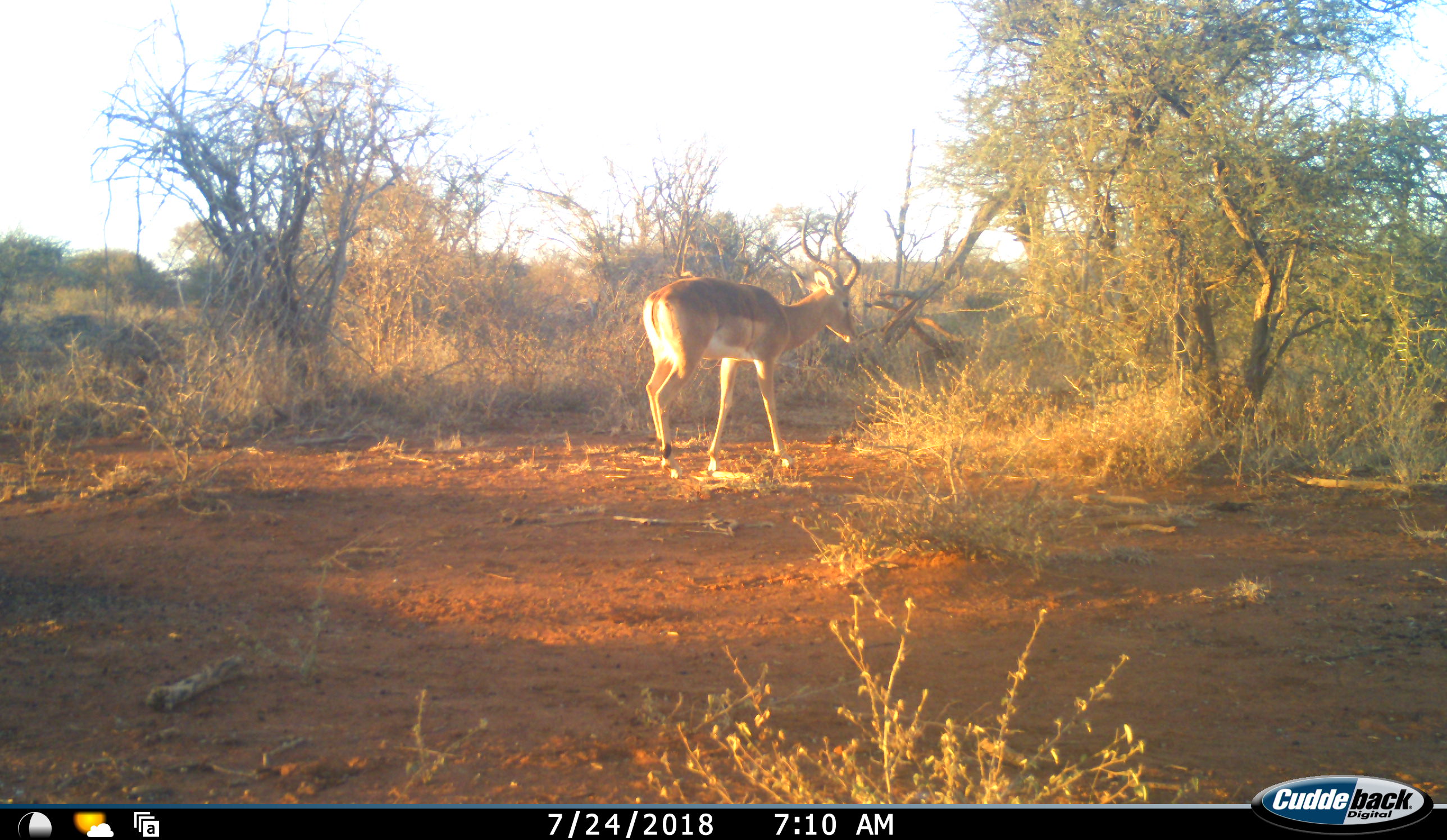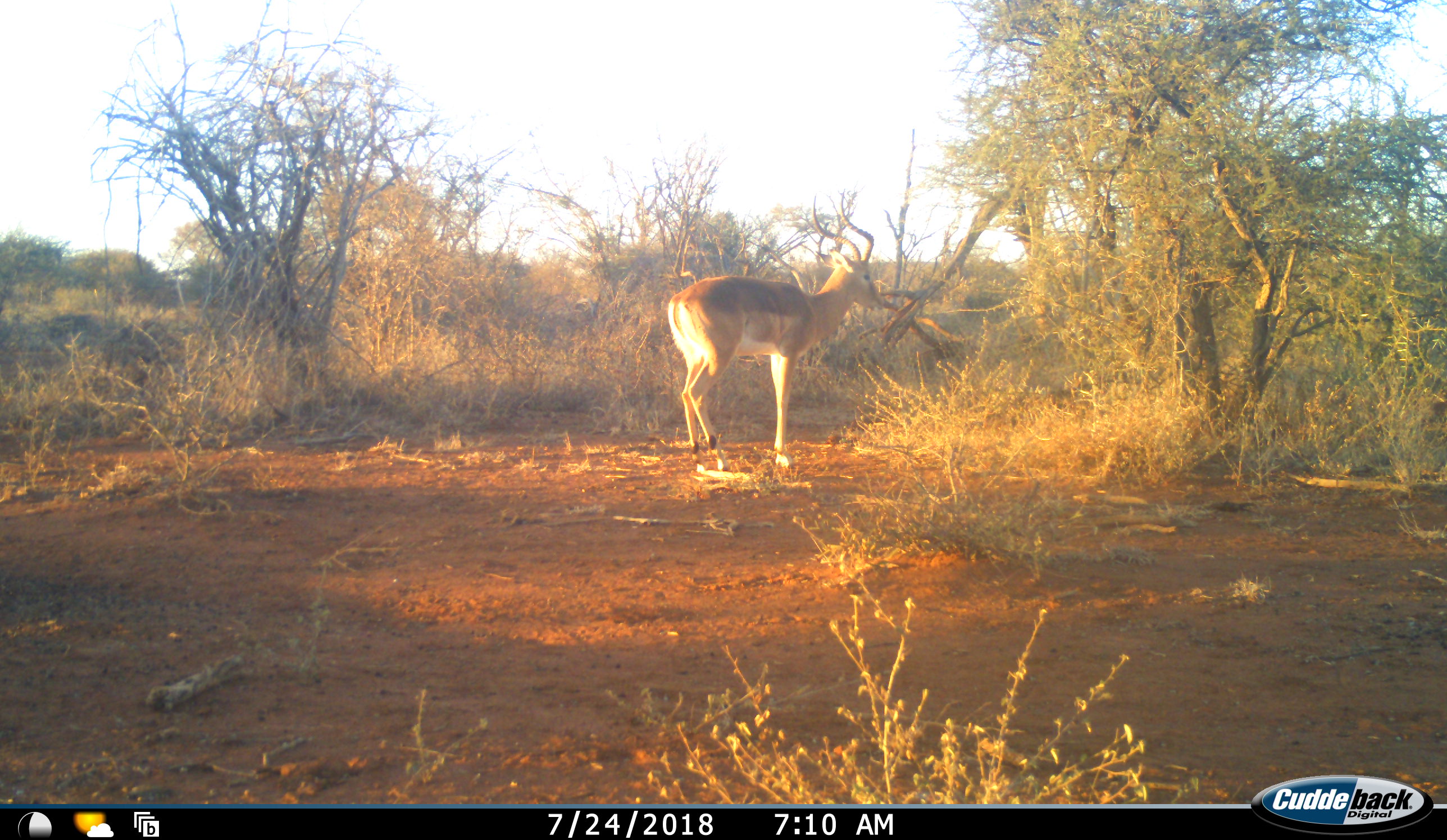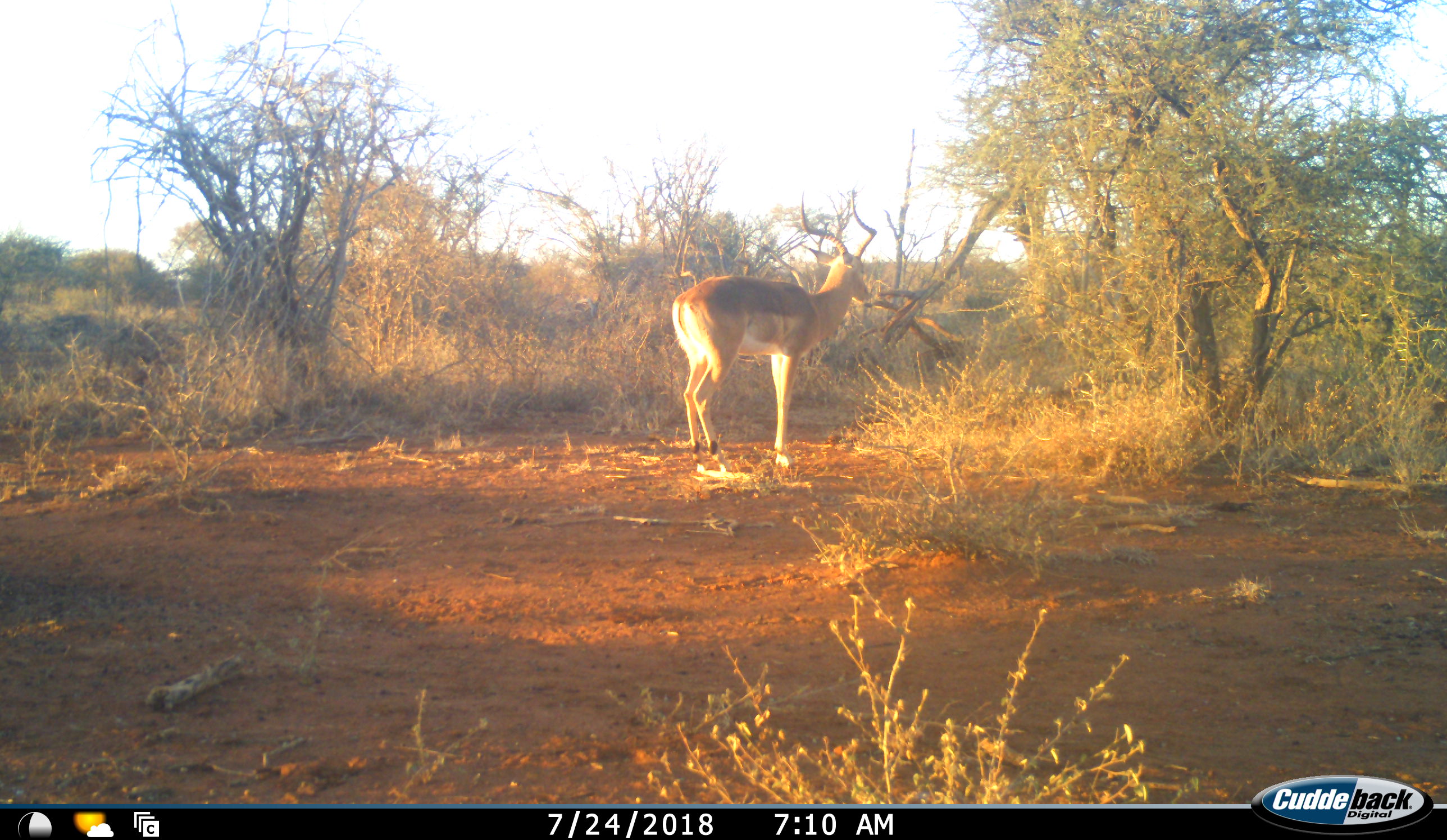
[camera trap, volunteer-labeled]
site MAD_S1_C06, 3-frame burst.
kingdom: Animalia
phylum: Chordata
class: Mammalia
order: Artiodactyla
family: Bovidae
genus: Aepyceros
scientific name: Aepyceros melampus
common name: impala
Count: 1.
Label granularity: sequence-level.